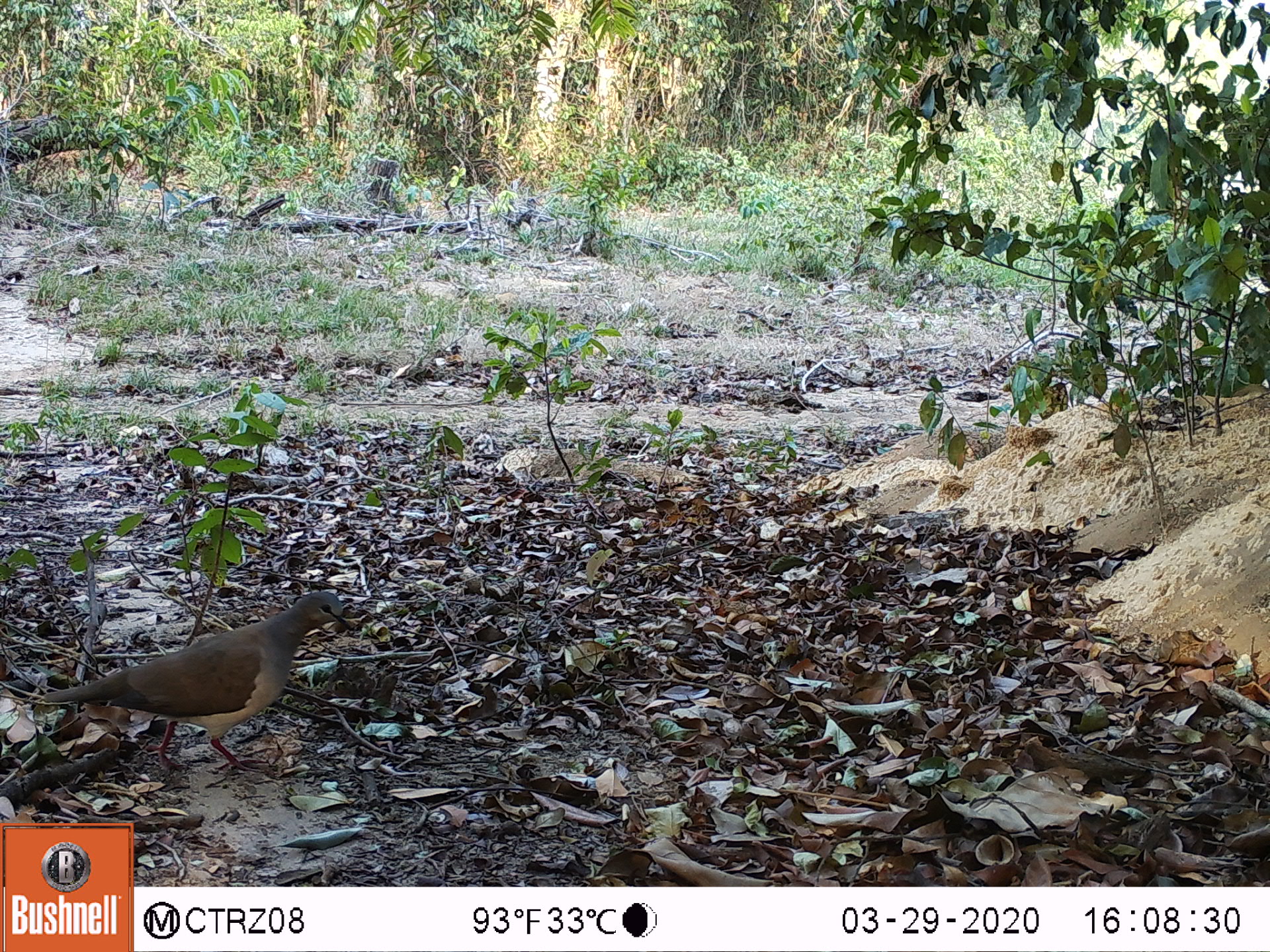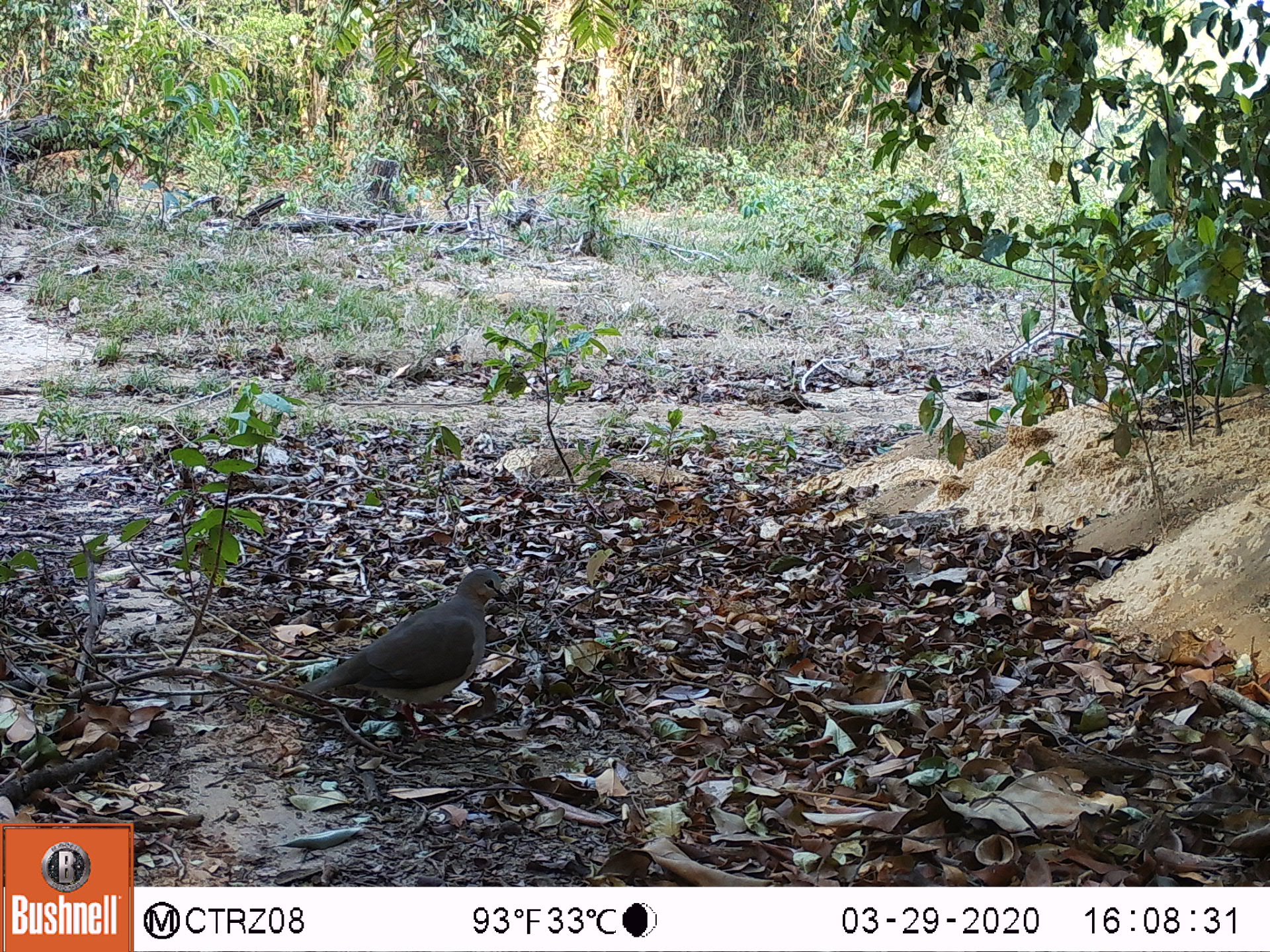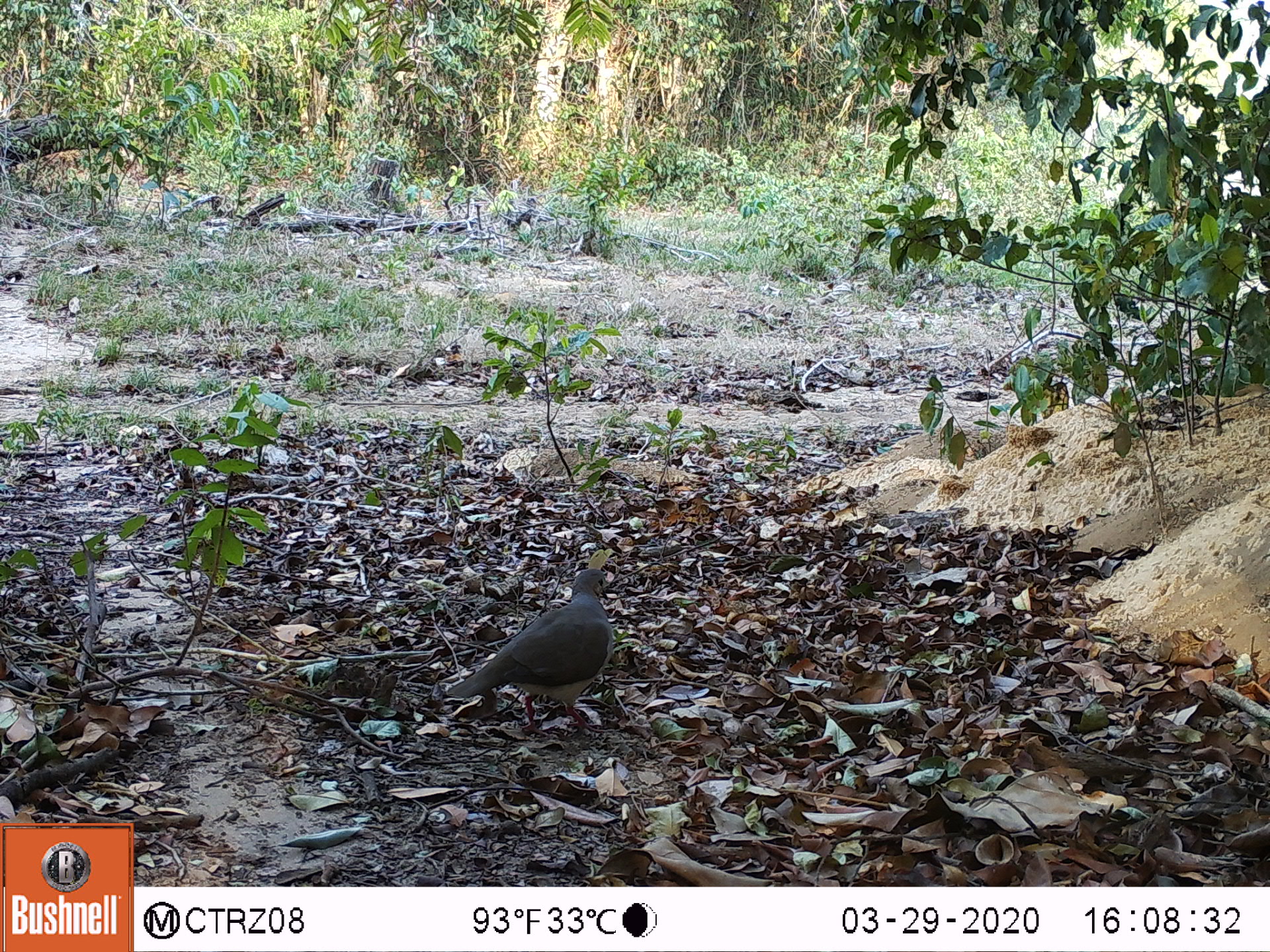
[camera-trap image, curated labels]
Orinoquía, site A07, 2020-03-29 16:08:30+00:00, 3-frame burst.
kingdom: Animalia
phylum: Chordata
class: Aves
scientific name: Aves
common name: bird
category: unknown bird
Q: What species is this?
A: Unknown bird (bird) (Aves).